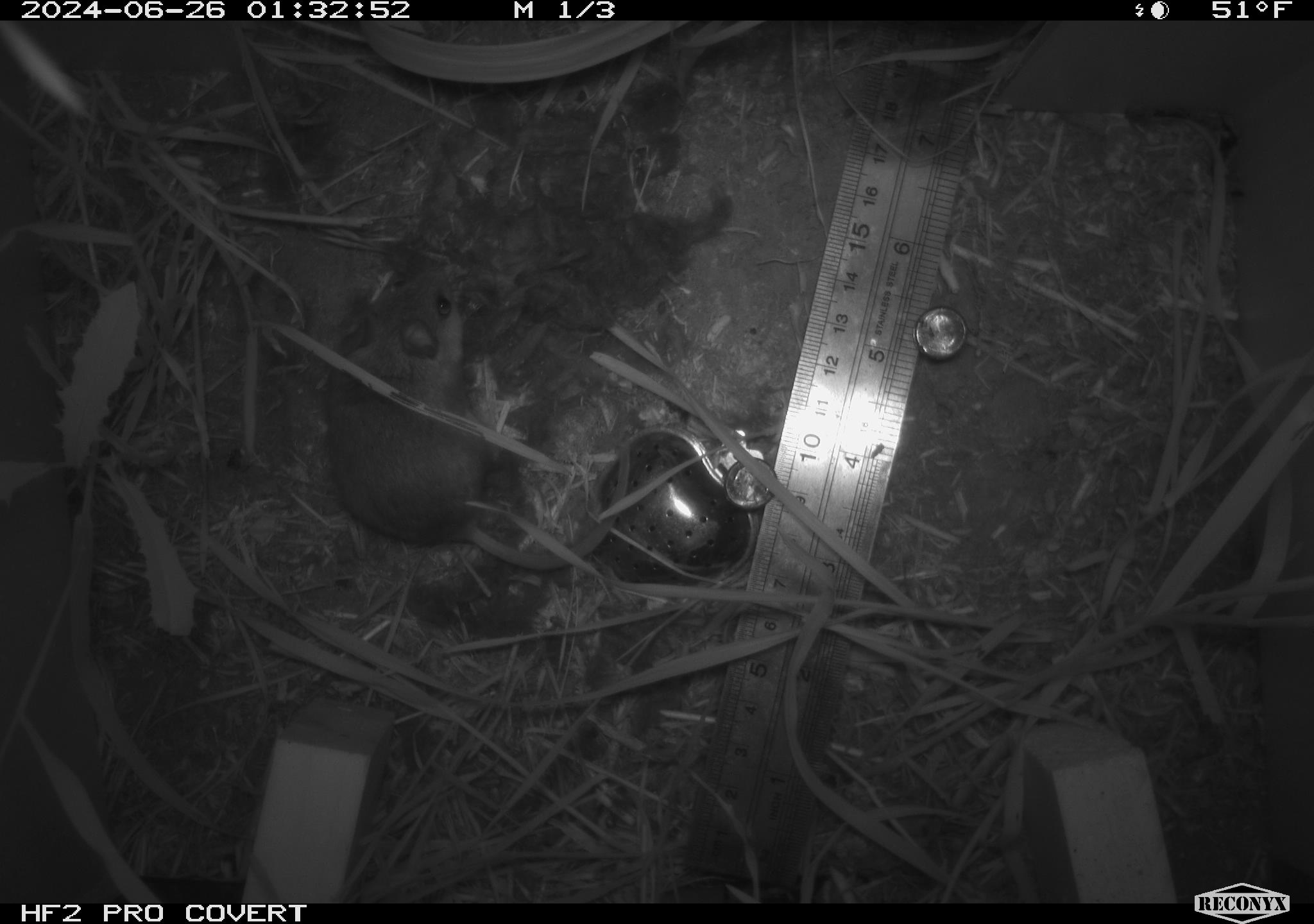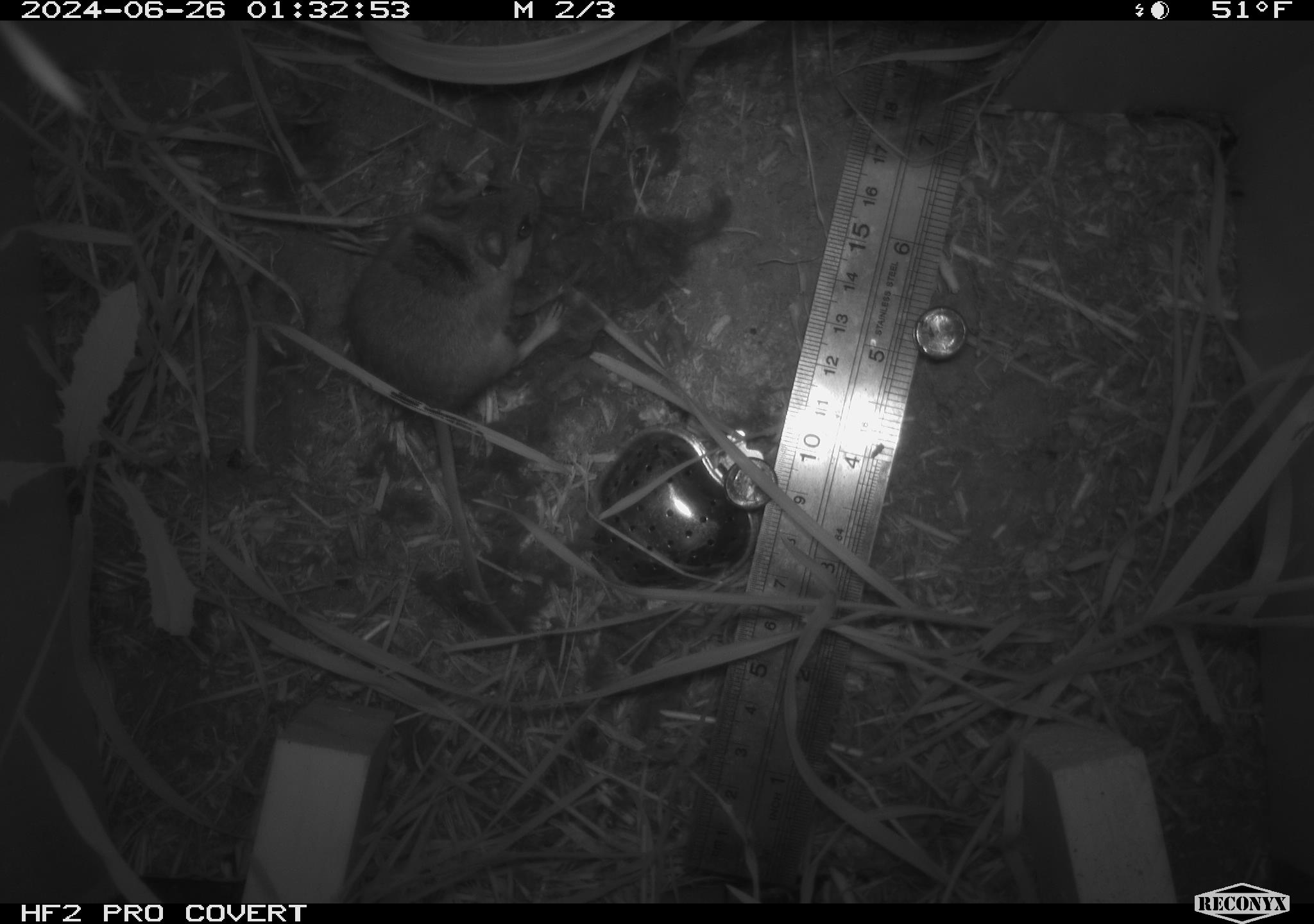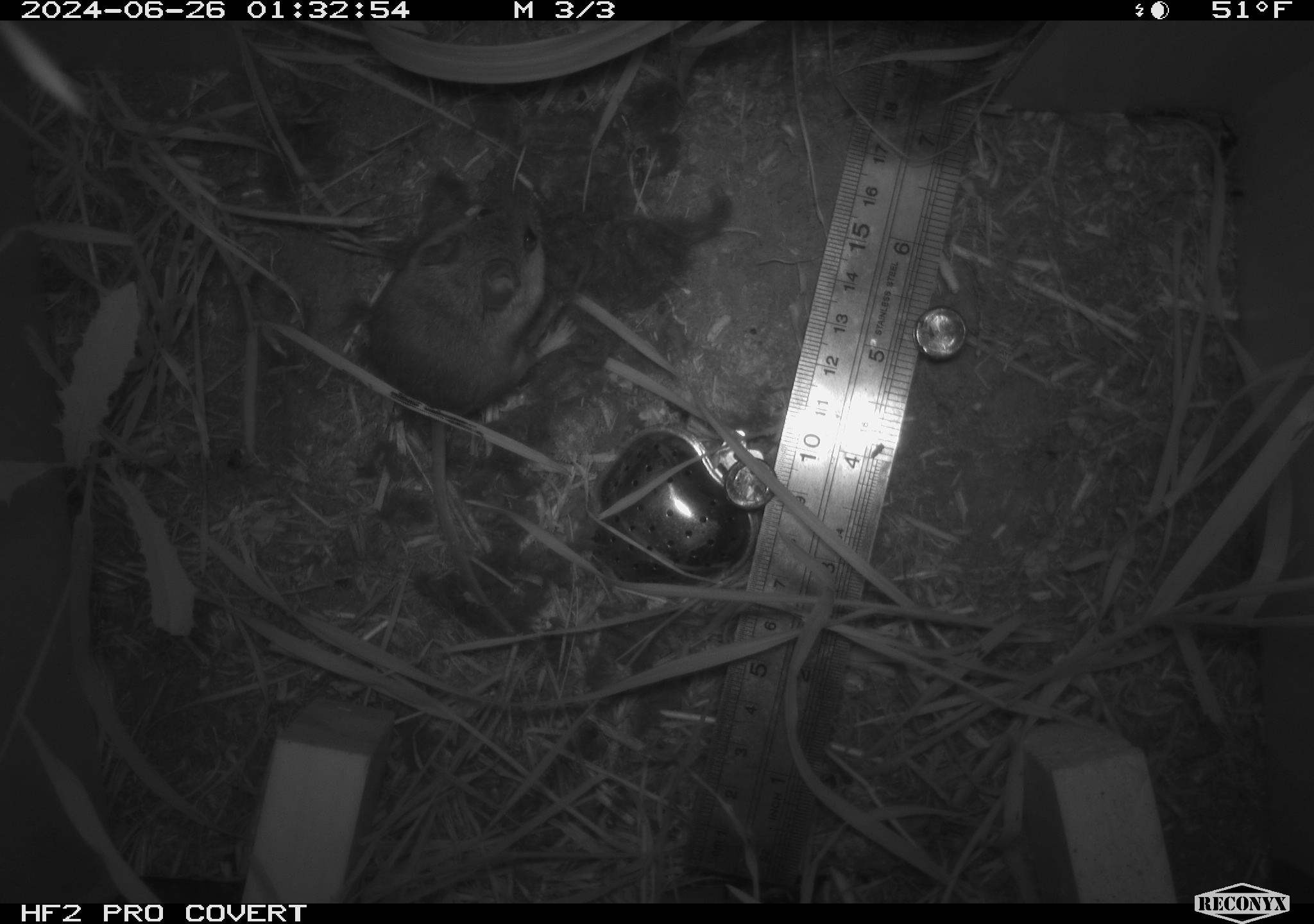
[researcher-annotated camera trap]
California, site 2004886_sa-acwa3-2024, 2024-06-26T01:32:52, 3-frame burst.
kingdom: Animalia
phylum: Chordata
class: Mammalia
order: Rodentia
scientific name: Rodentia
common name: mouse species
Mouse species (Rodentia).